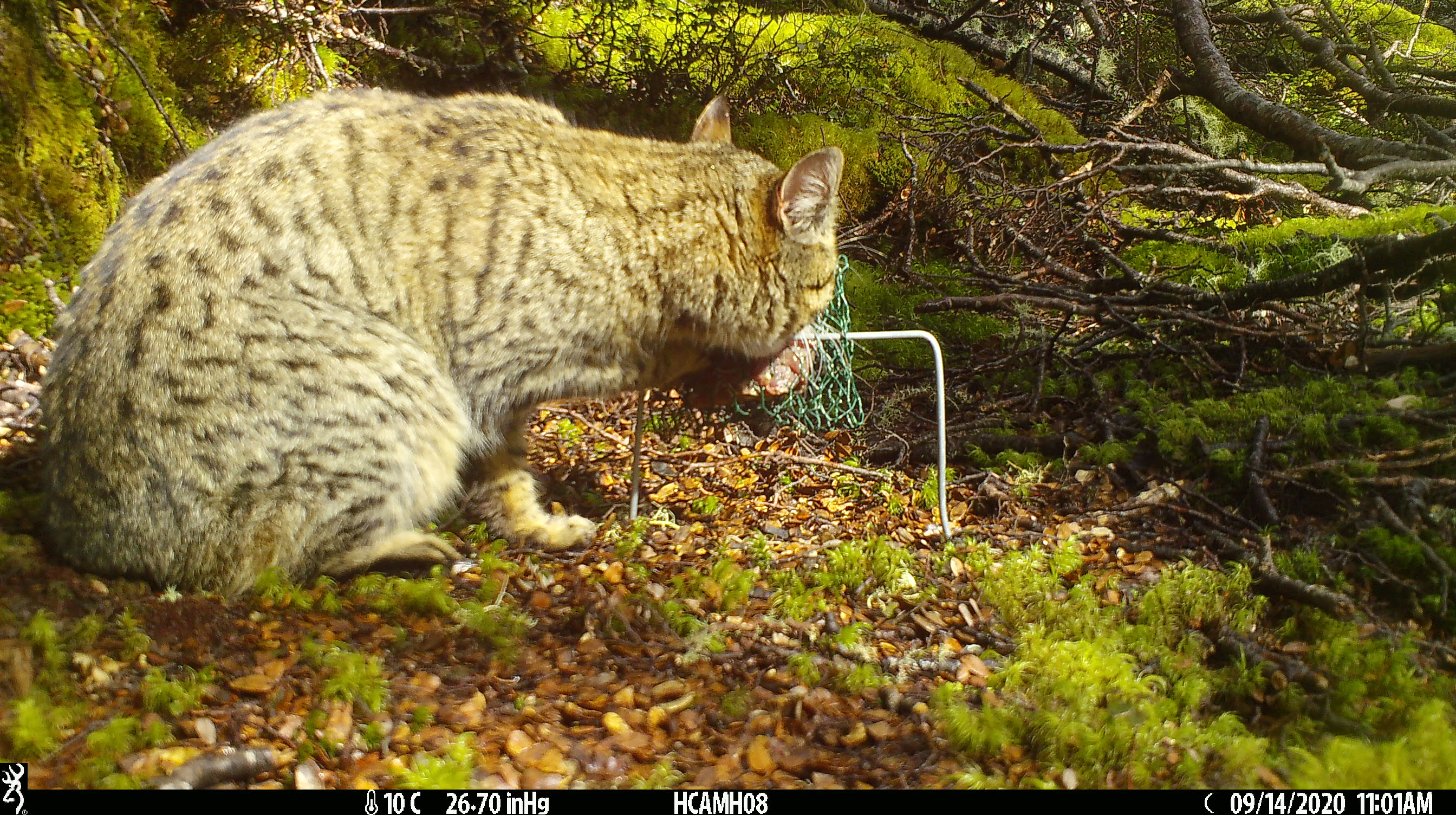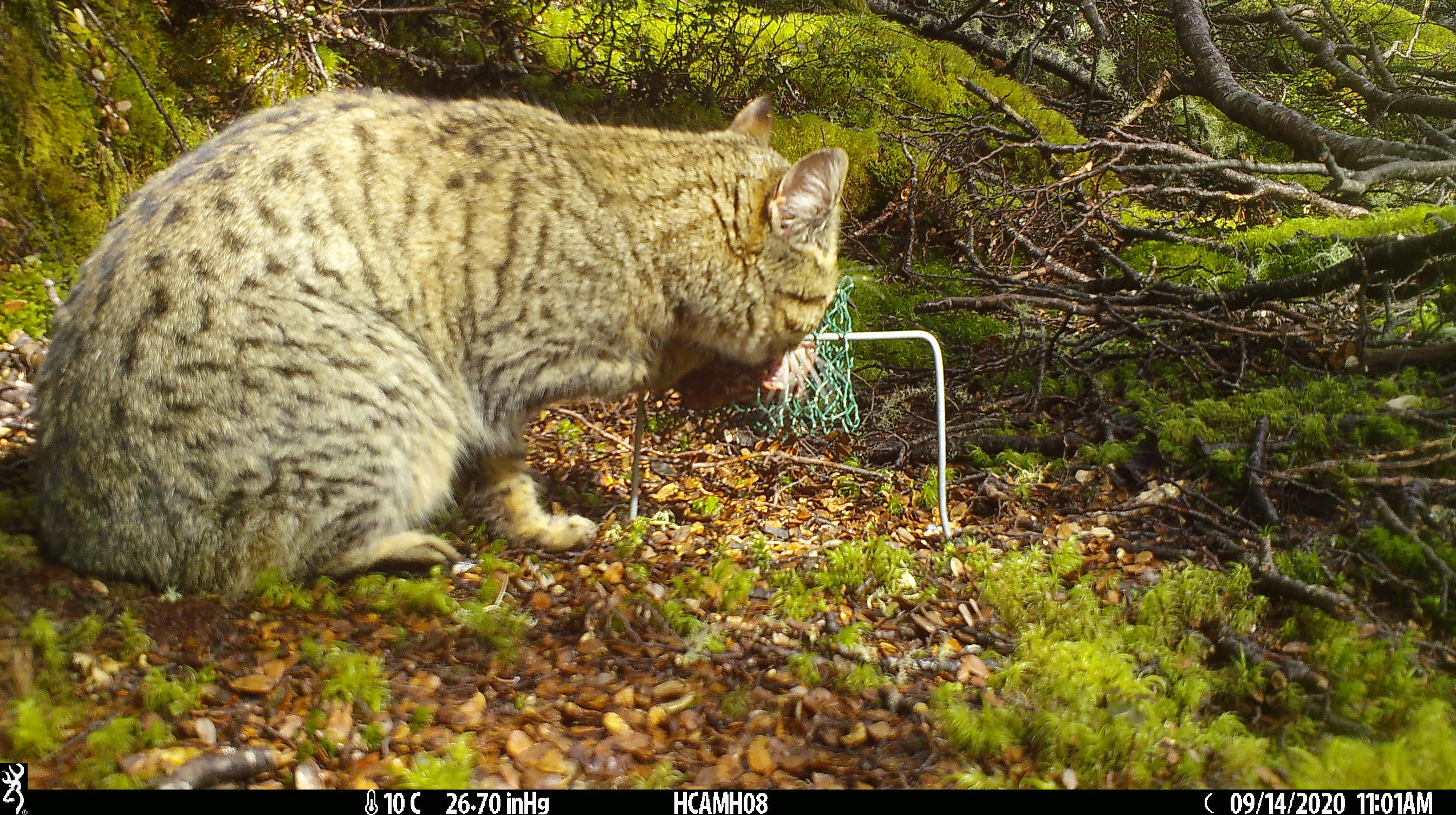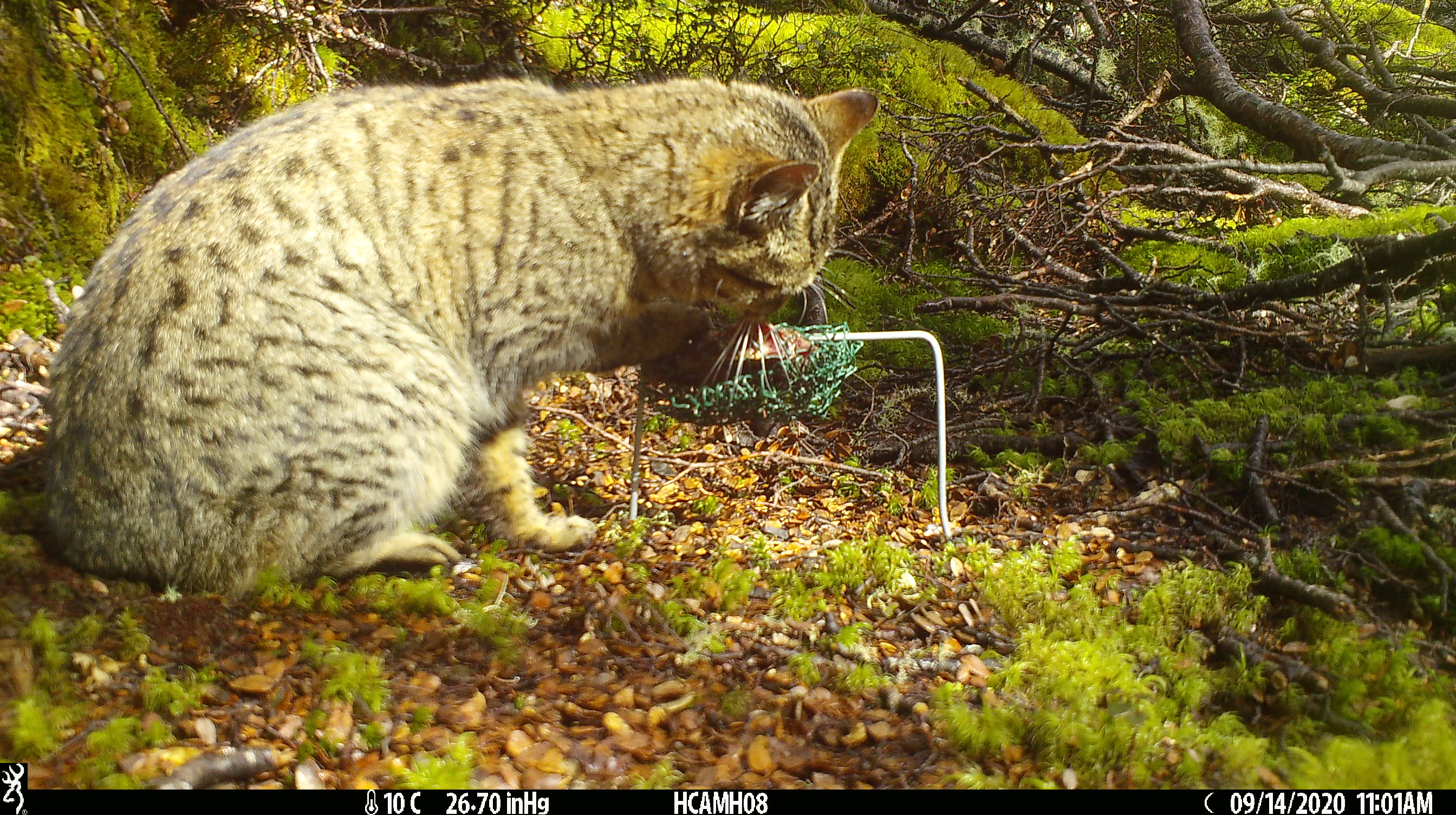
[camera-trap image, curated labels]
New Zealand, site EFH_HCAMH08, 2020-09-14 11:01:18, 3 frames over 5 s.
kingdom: Animalia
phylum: Chordata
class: Mammalia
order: Carnivora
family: Felidae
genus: Felis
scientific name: Felis catus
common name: domestic cat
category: cat